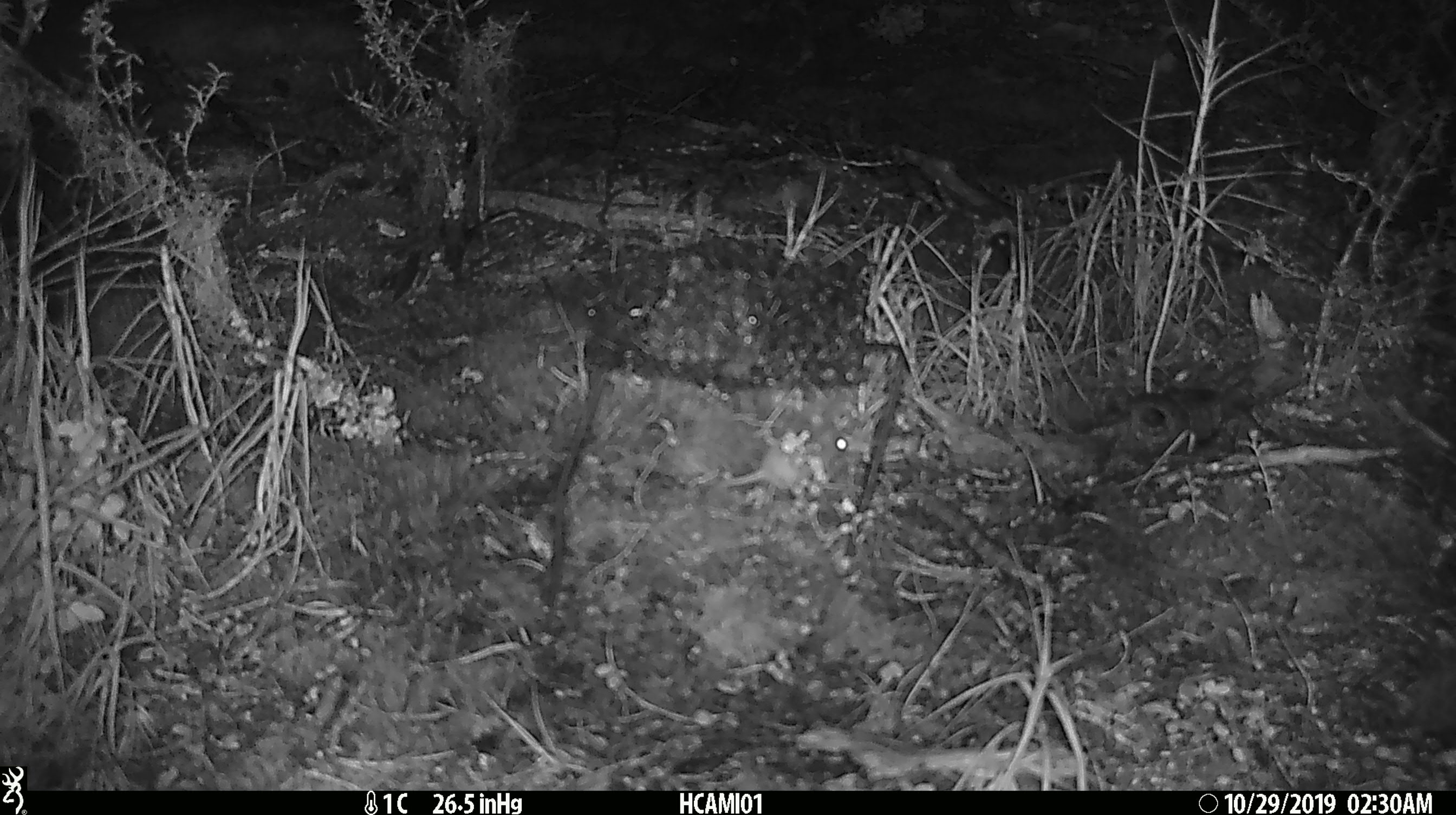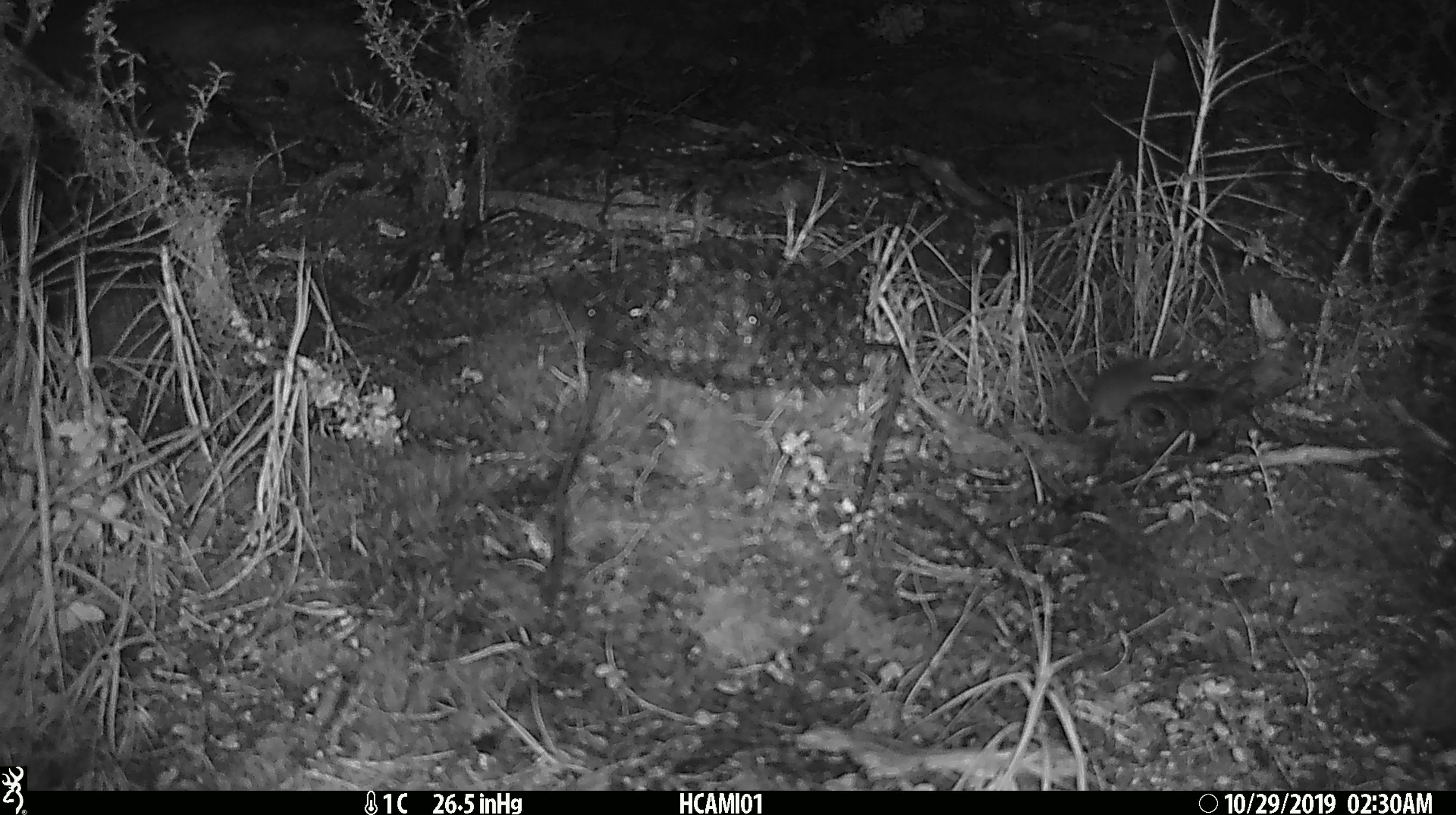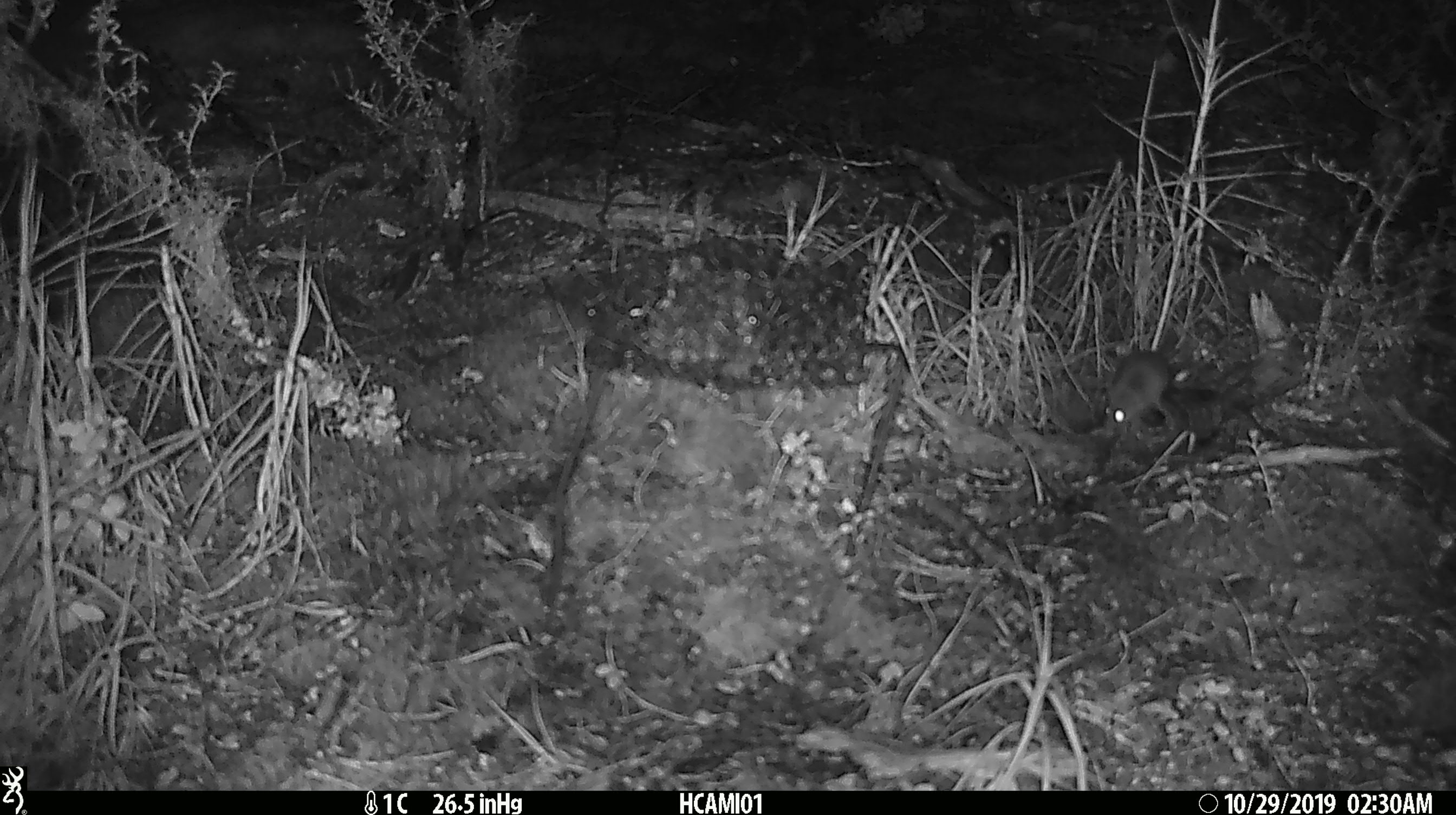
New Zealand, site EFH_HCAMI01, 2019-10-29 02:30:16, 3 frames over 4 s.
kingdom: Animalia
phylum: Chordata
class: Mammalia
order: Rodentia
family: Muridae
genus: Mus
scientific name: Mus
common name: mouse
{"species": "mouse (Mus)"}